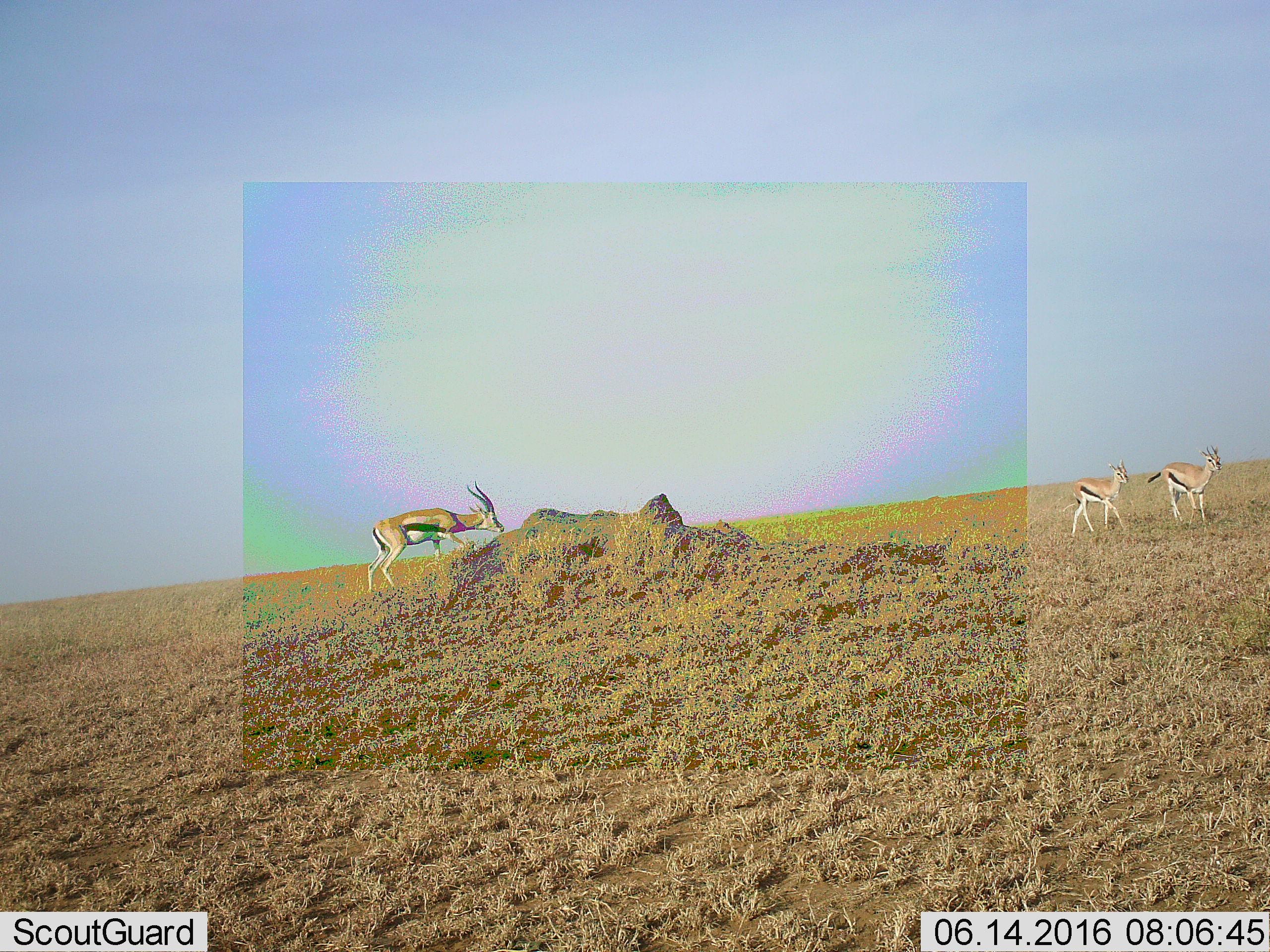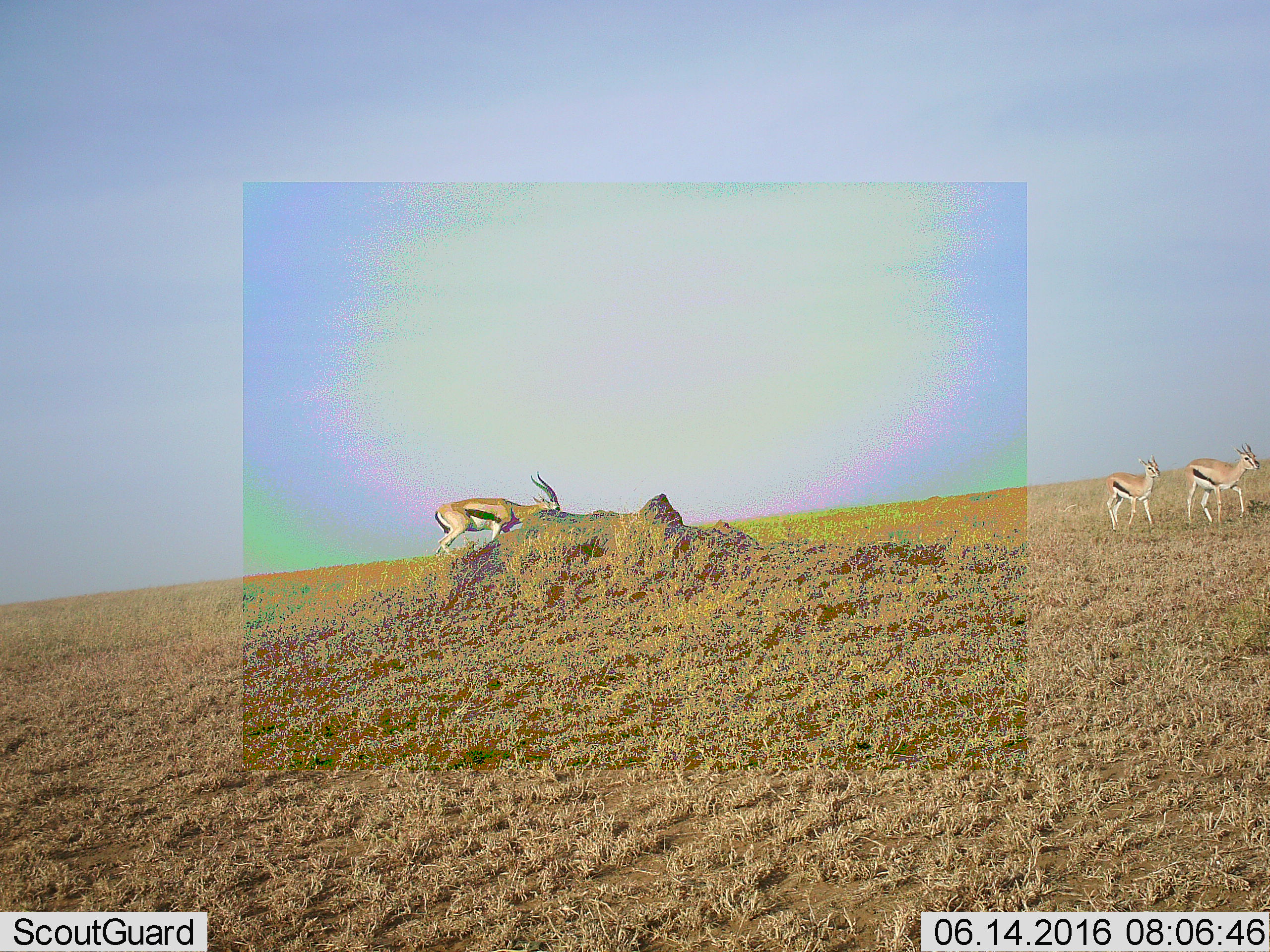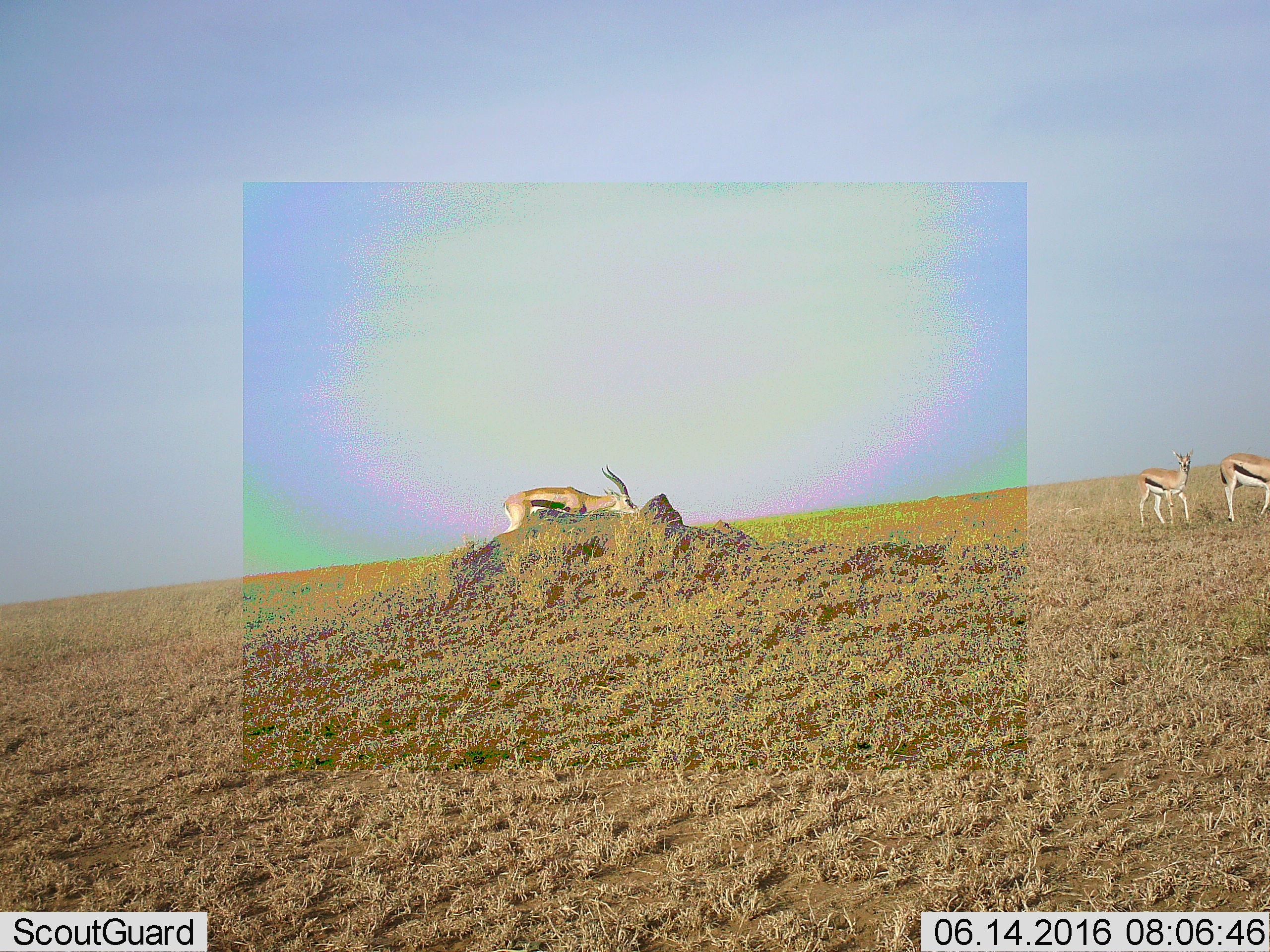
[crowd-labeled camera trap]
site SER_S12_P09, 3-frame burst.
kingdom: Animalia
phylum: Chordata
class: Mammalia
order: Artiodactyla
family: Bovidae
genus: Eudorcas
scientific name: Eudorcas thomsonii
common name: thomson's gazelle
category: gazellethomsons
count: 3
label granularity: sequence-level